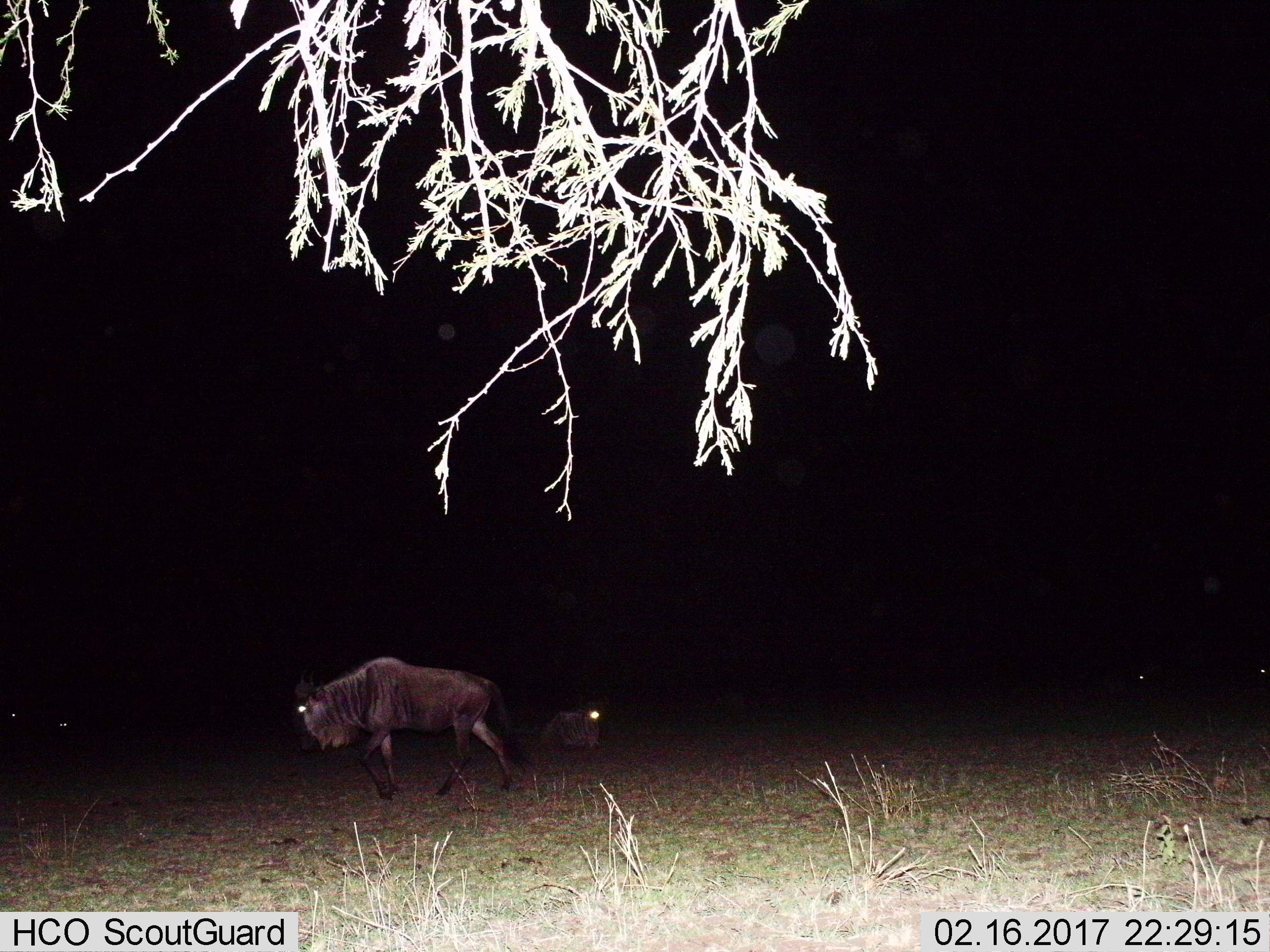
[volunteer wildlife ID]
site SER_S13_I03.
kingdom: Animalia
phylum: Chordata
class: Mammalia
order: Artiodactyla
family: Bovidae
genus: Connochaetes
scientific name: Connochaetes taurinus taurinus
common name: blue wildebeest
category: wildebeestblue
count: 2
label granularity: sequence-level